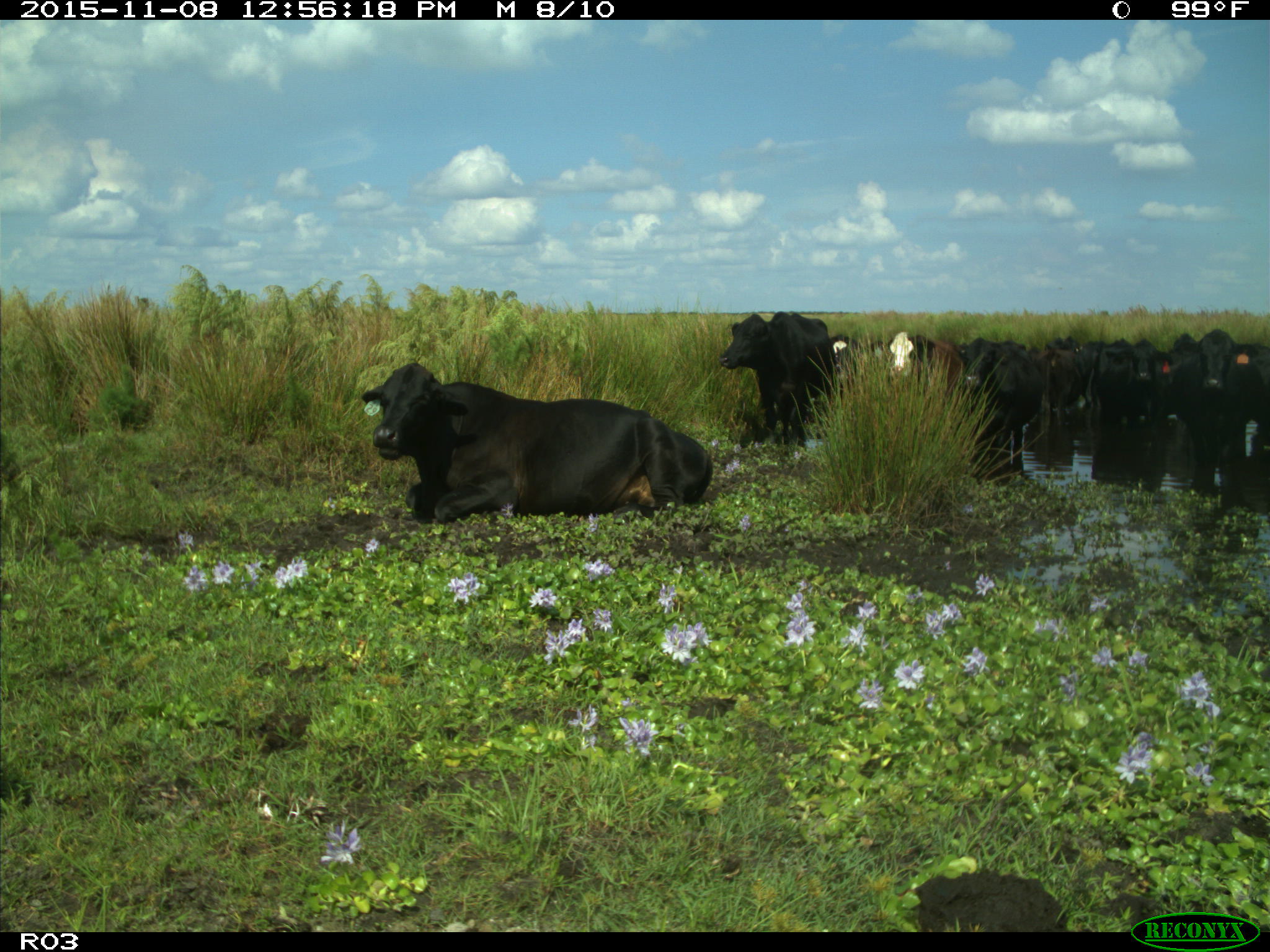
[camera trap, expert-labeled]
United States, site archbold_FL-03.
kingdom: Animalia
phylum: Chordata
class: Mammalia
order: Artiodactyla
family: Bovidae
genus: Bos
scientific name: Bos taurus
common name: domestic cow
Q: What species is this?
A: Bos taurus (domestic cow).